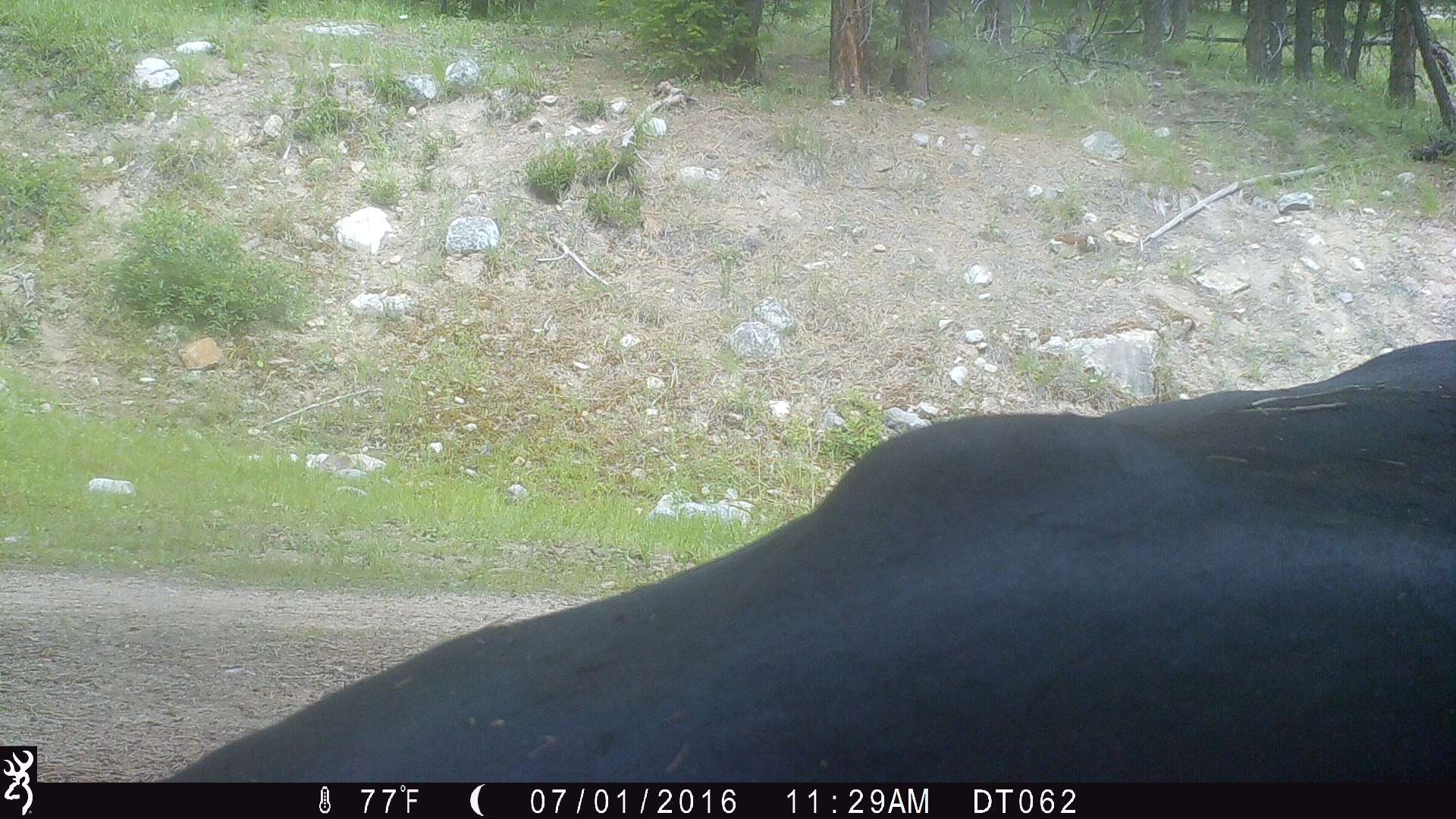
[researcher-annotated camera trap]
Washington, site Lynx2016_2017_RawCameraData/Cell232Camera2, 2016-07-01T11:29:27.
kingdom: Animalia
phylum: Chordata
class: Mammalia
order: Artiodactyla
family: Bovidae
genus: Bos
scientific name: Bos taurus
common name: domestic cattle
Domestic cattle (Bos taurus). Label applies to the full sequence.